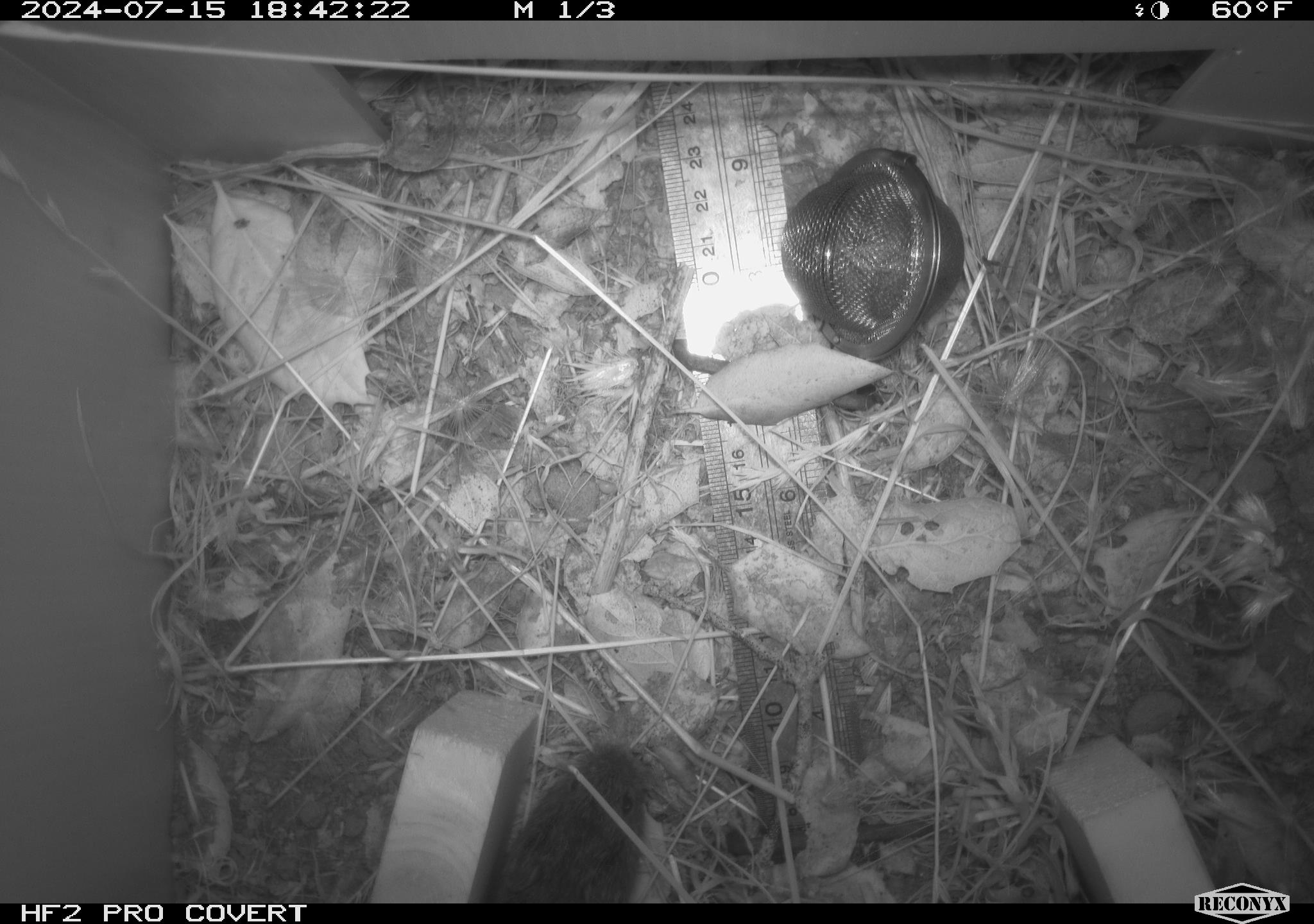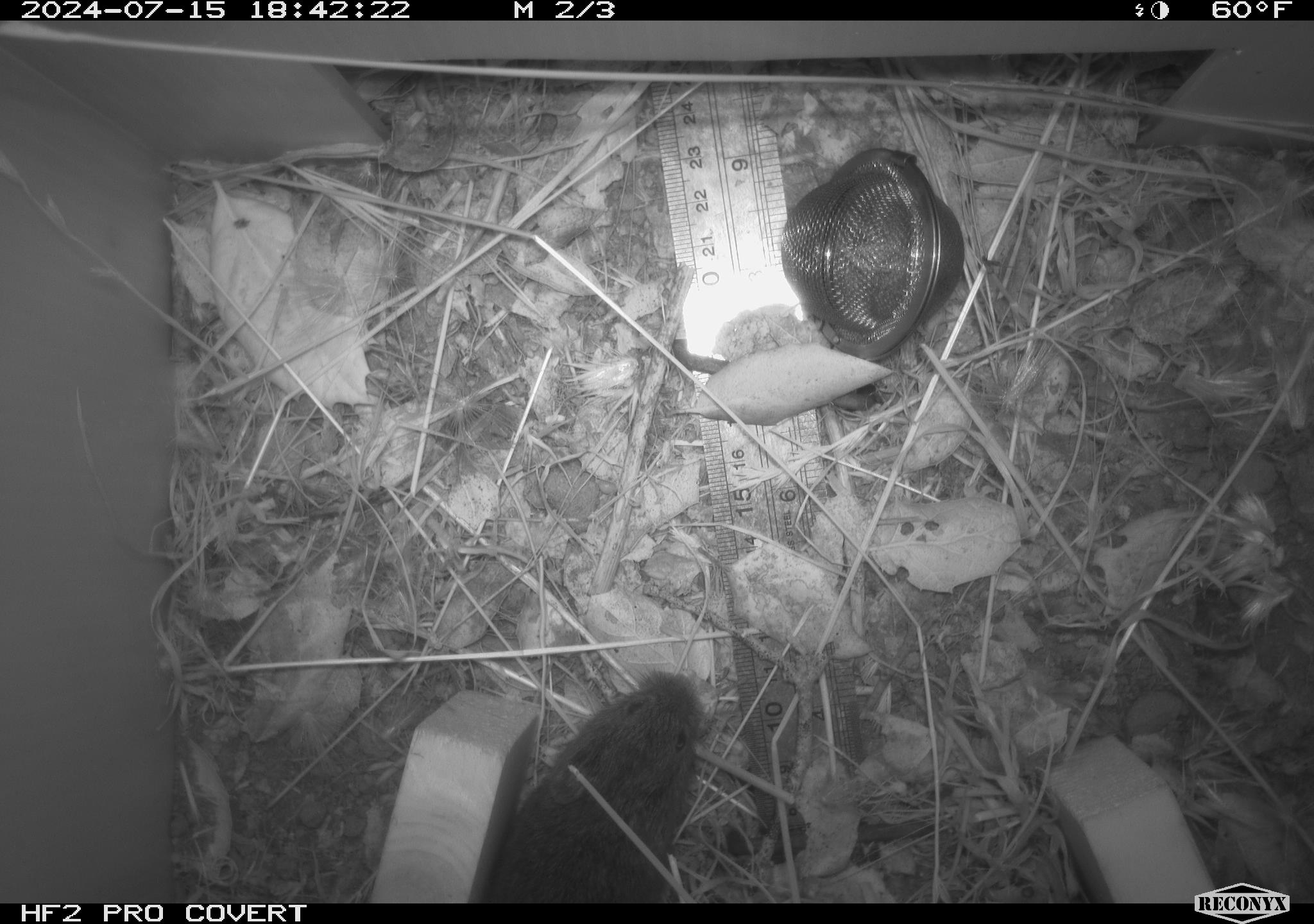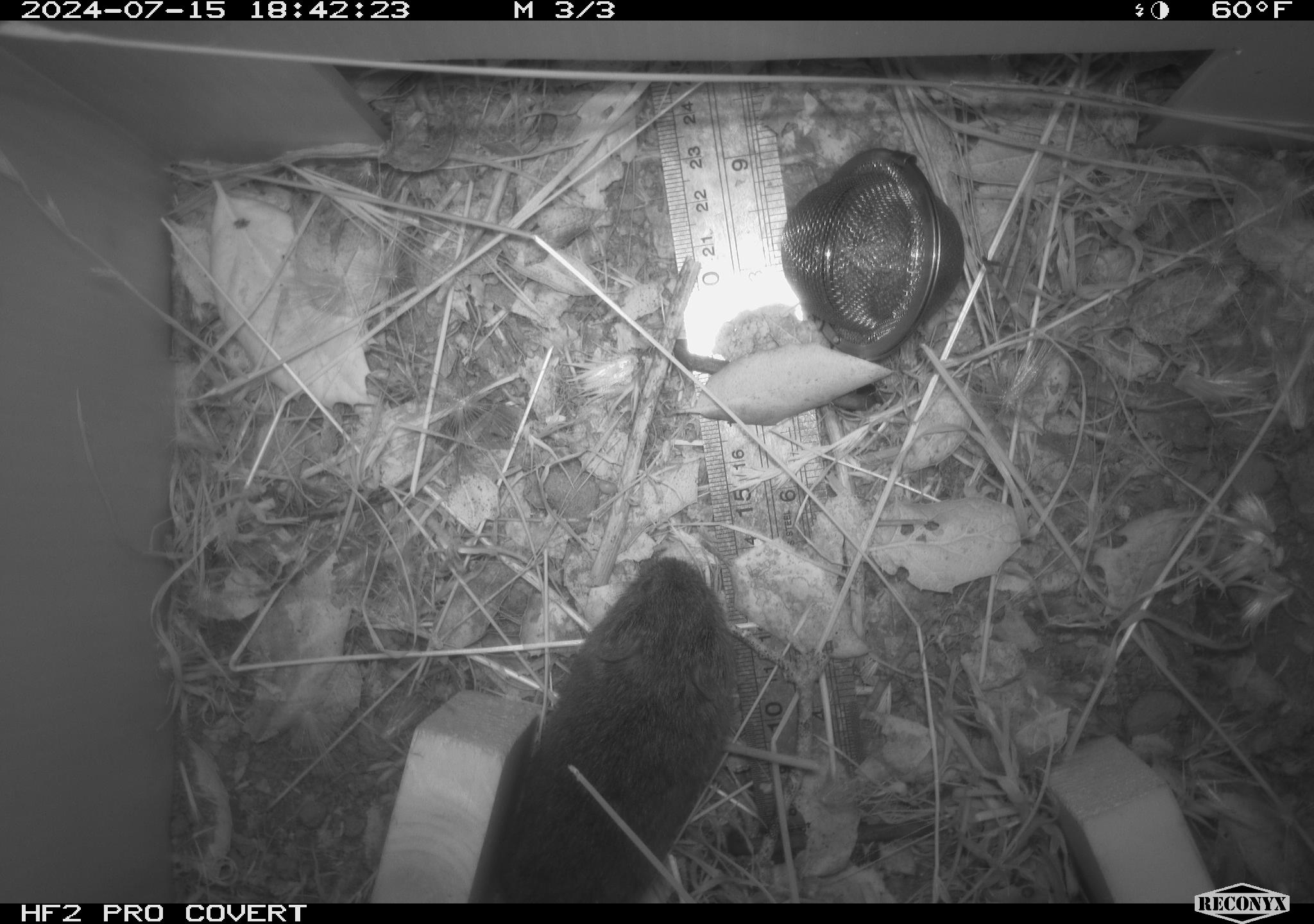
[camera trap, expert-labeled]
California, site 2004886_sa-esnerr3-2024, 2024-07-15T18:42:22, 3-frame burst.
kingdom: Animalia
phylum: Chordata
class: Mammalia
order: Rodentia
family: Cricetidae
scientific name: Cricetidae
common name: hamsters, voles, lemmings, and allies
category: cricetidae family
Cricetidae family (hamsters, voles, lemmings, and allies) (Cricetidae).